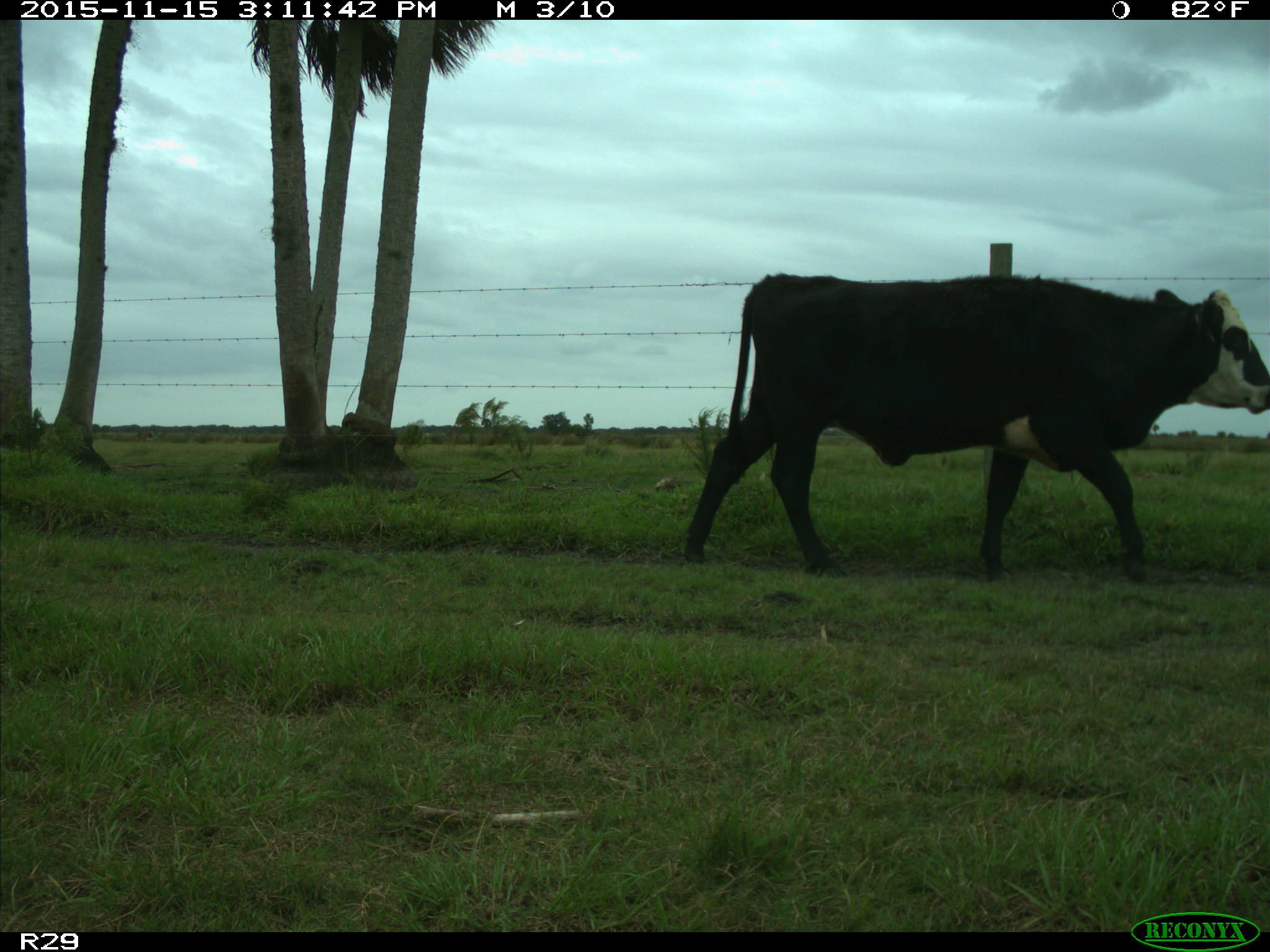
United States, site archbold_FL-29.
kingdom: Animalia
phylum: Chordata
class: Mammalia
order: Artiodactyla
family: Bovidae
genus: Bos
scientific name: Bos taurus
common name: domestic cow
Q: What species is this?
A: Bos taurus (domestic cow).